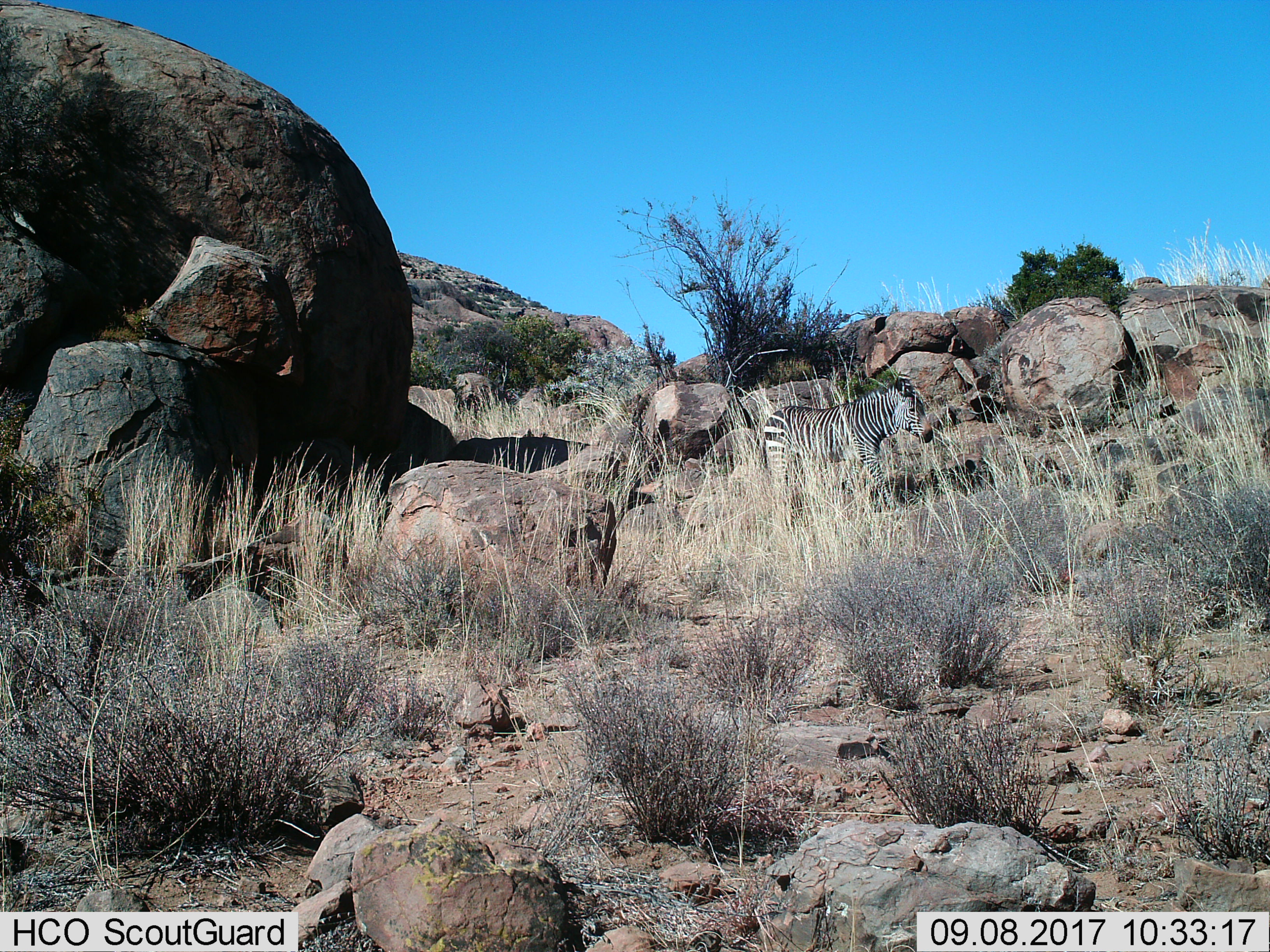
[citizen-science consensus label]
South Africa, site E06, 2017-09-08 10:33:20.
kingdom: Animalia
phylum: Chordata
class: Mammalia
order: Perissodactyla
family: Equidae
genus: Equus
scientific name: Equus zebra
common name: mountain zebra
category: zebramountain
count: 1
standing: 33%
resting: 0%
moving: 67%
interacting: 0%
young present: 0%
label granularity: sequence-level